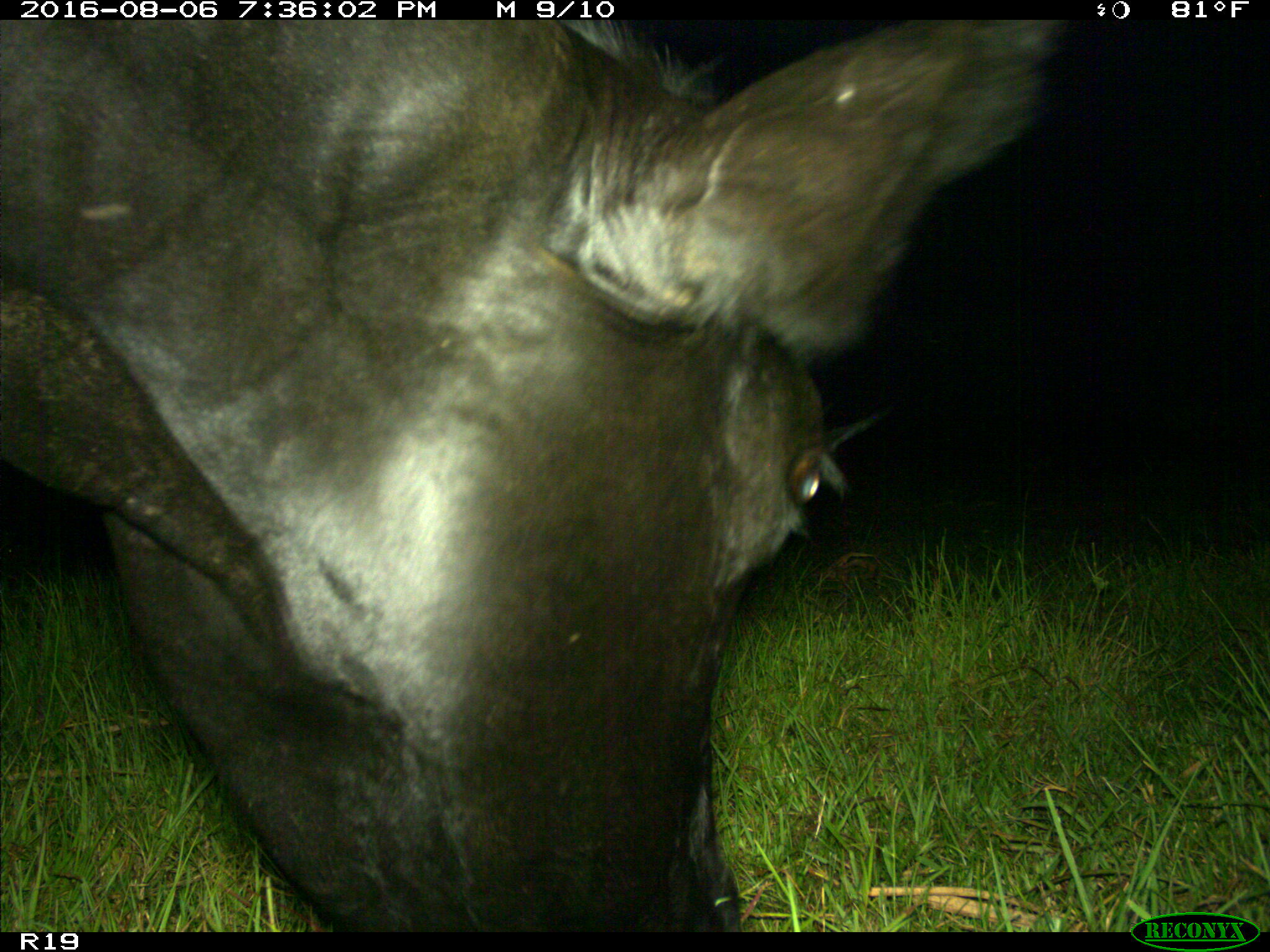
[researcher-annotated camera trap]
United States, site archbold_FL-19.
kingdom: Animalia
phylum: Chordata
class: Mammalia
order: Artiodactyla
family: Bovidae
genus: Bos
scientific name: Bos taurus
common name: domestic cow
Bos taurus (domestic cow).